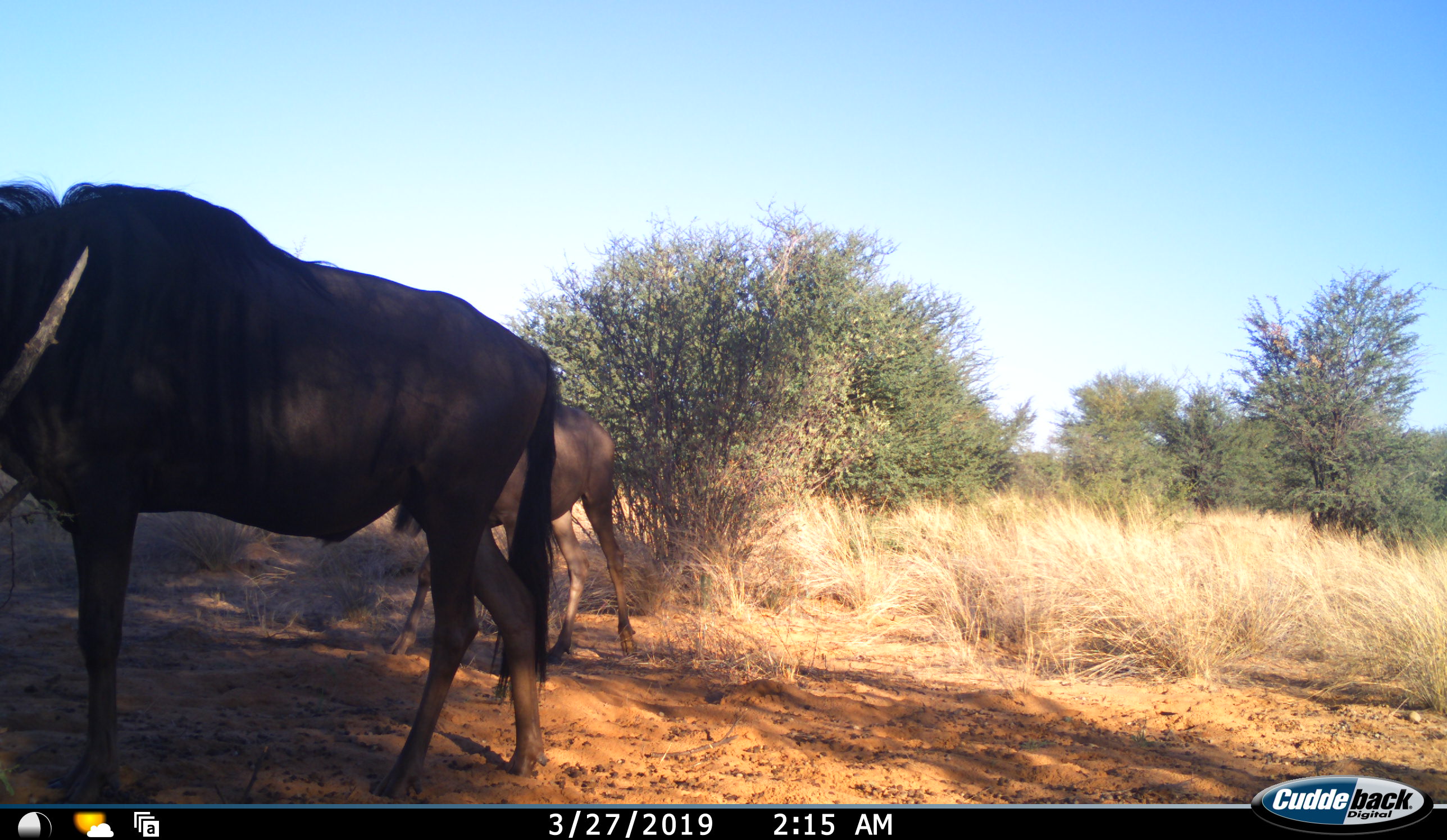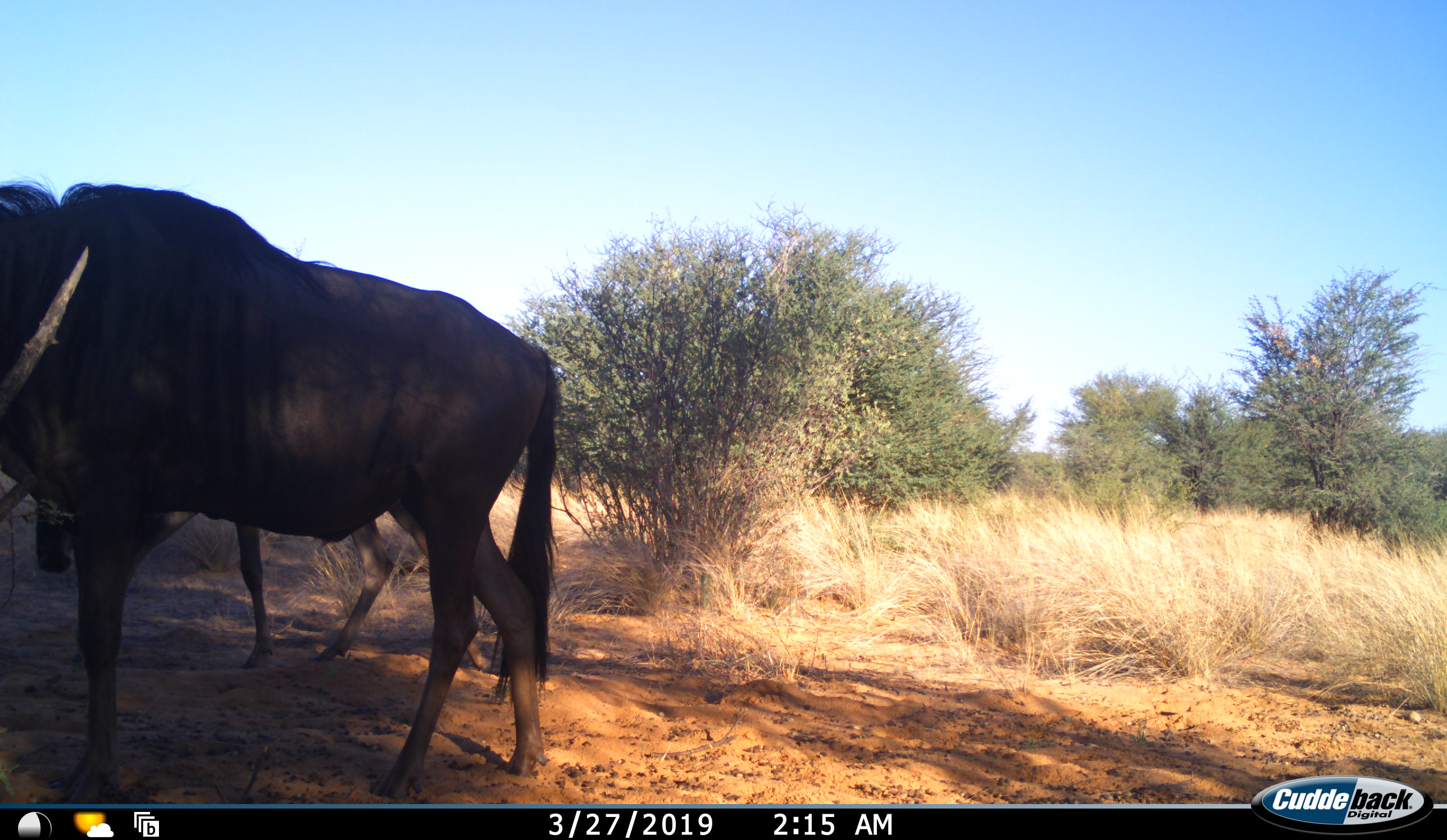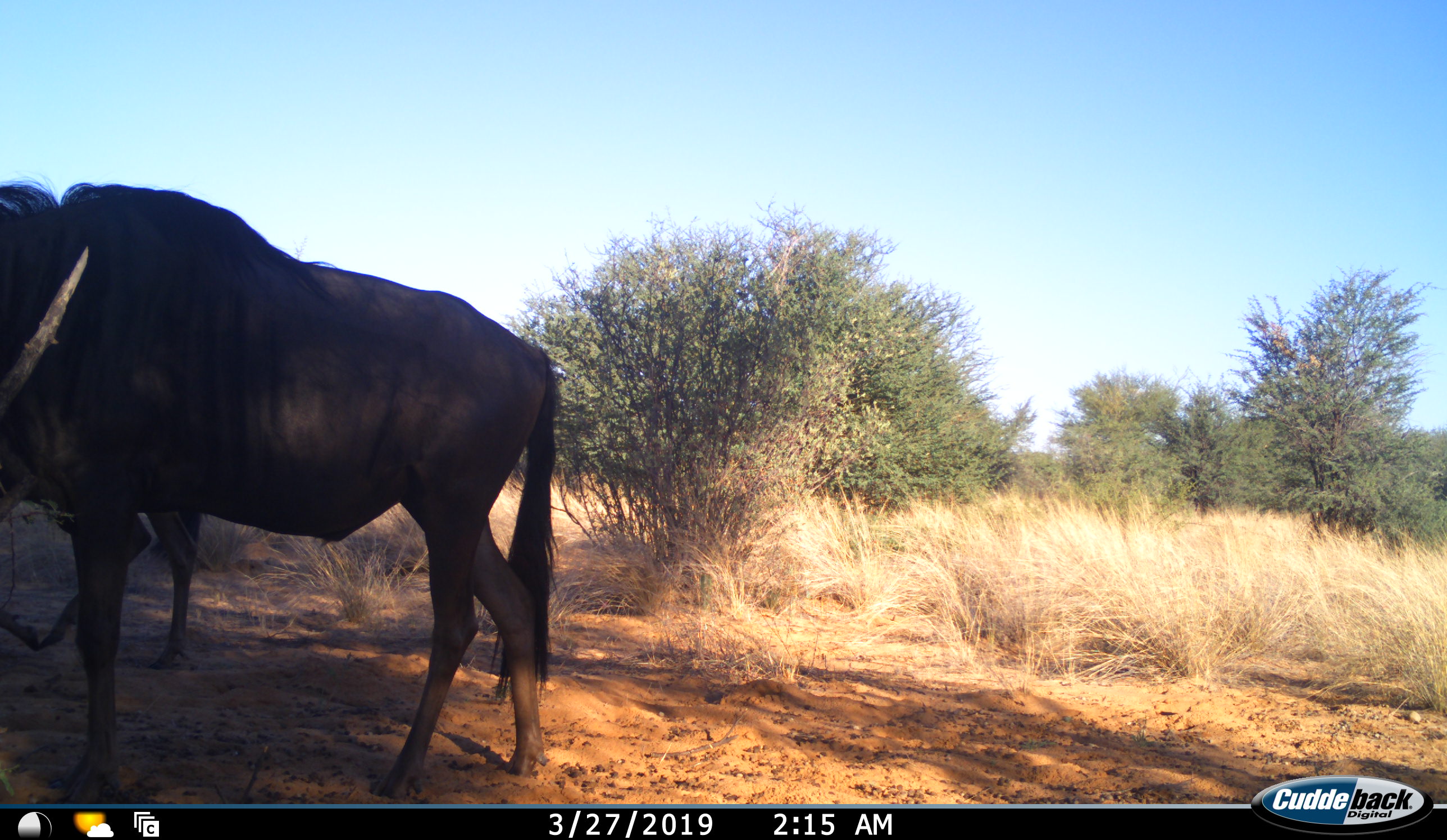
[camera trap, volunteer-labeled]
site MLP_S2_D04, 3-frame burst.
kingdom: Animalia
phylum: Chordata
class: Mammalia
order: Artiodactyla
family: Bovidae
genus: Connochaetes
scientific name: Connochaetes taurinus taurinus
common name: blue wildebeest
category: wildebeestblue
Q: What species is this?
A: Wildebeestblue (blue wildebeest) (Connochaetes taurinus taurinus).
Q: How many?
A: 2.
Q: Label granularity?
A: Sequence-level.